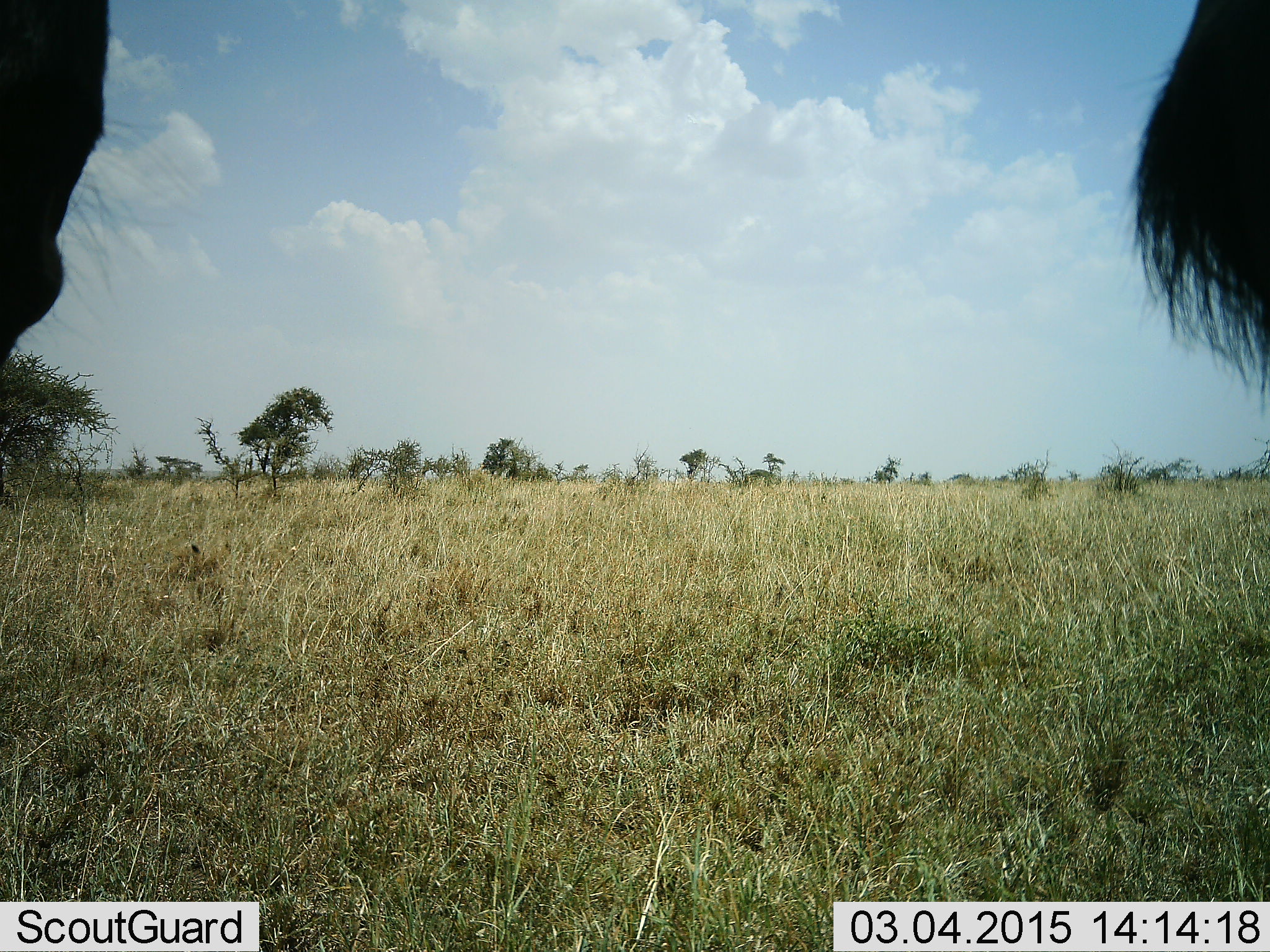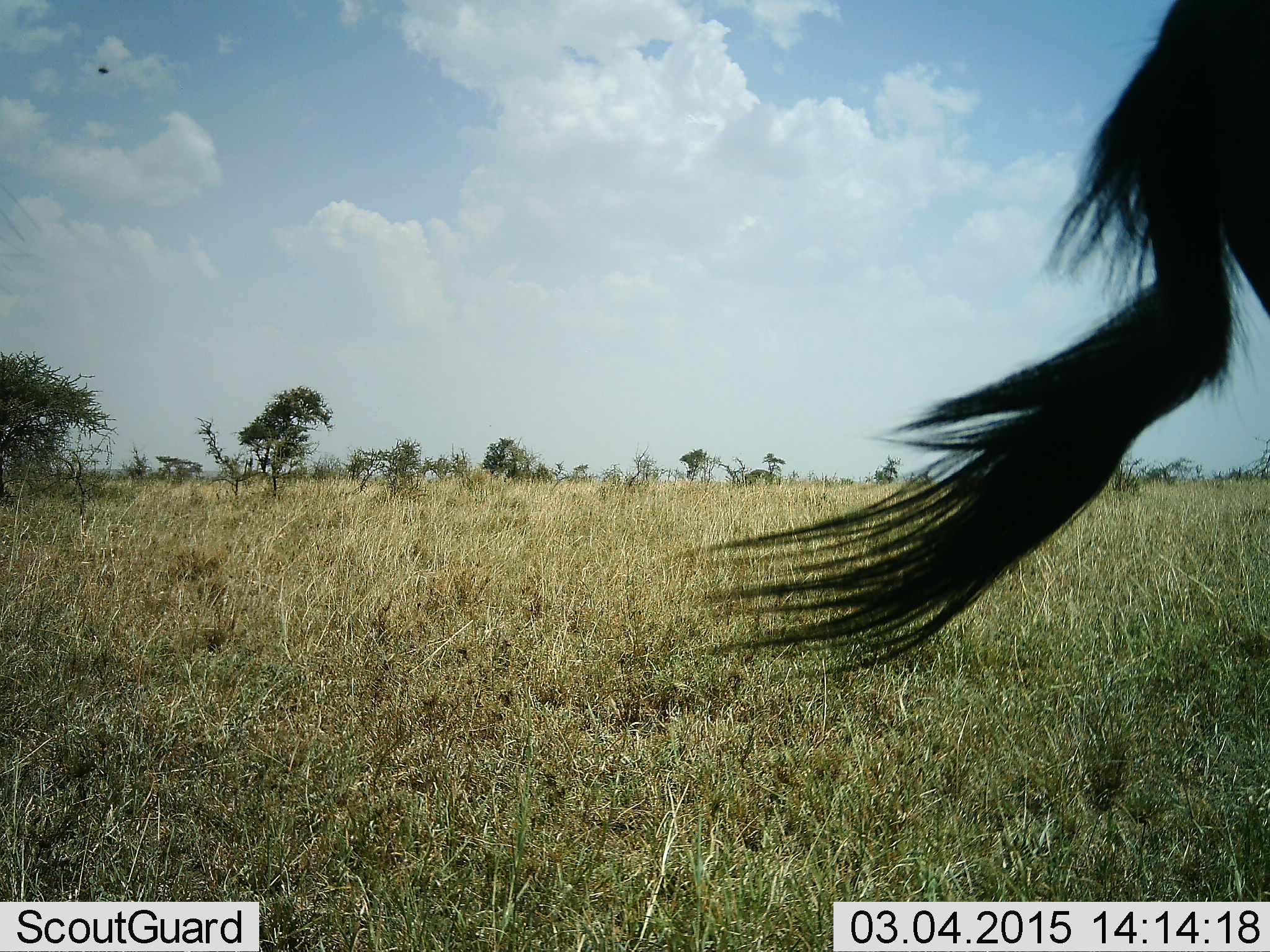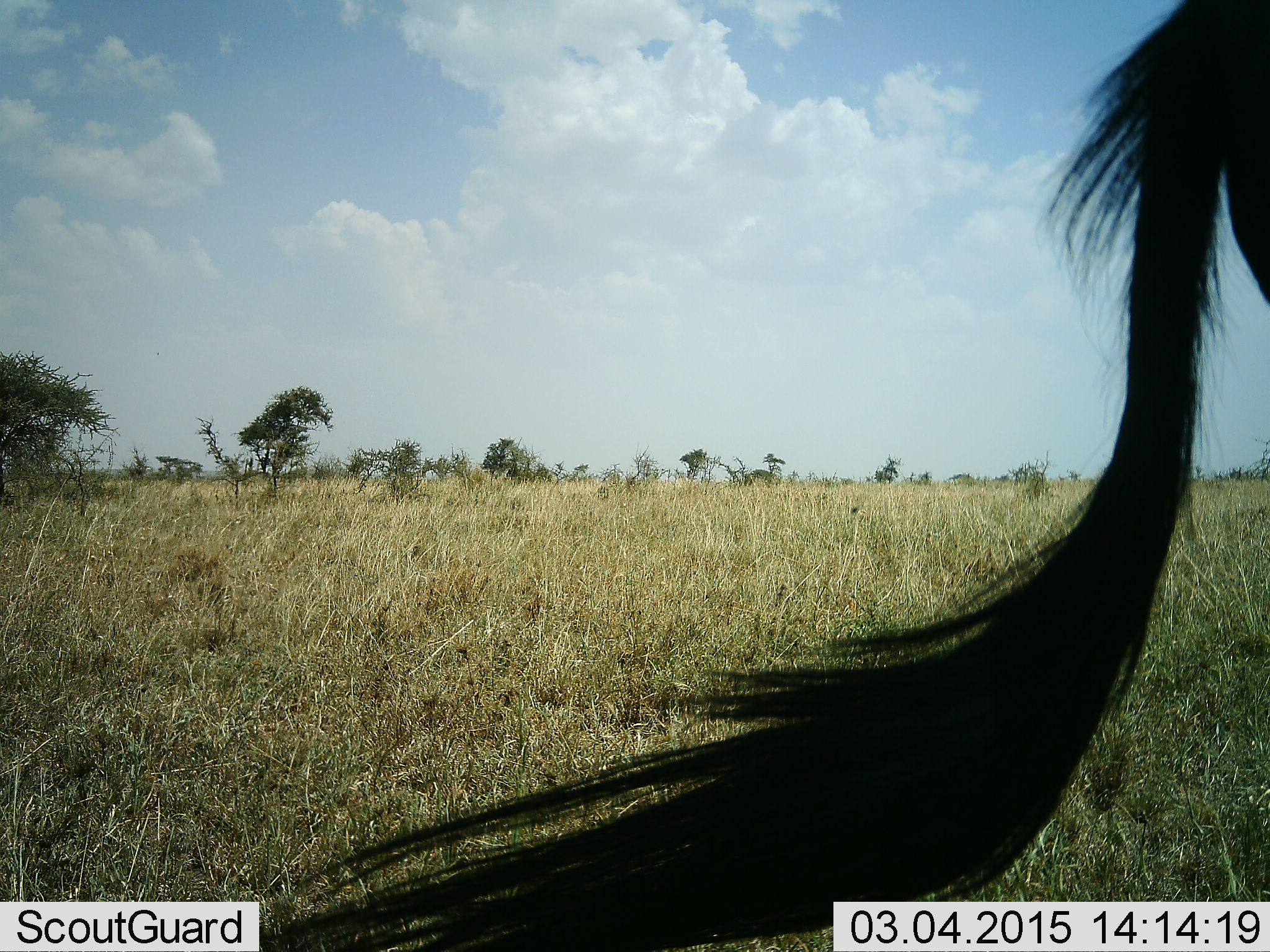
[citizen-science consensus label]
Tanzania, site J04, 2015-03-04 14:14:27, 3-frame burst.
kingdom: Animalia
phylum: Chordata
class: Mammalia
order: Artiodactyla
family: Bovidae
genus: Connochaetes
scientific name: Connochaetes taurinus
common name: blue wildebeest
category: wildebeest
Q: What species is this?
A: Wildebeest (blue wildebeest) (Connochaetes taurinus).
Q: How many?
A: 2.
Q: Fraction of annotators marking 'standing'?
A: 70%.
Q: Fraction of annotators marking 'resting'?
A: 0%.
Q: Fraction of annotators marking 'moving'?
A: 40%.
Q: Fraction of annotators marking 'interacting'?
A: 0%.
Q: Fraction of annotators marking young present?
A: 0%.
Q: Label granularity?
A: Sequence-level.